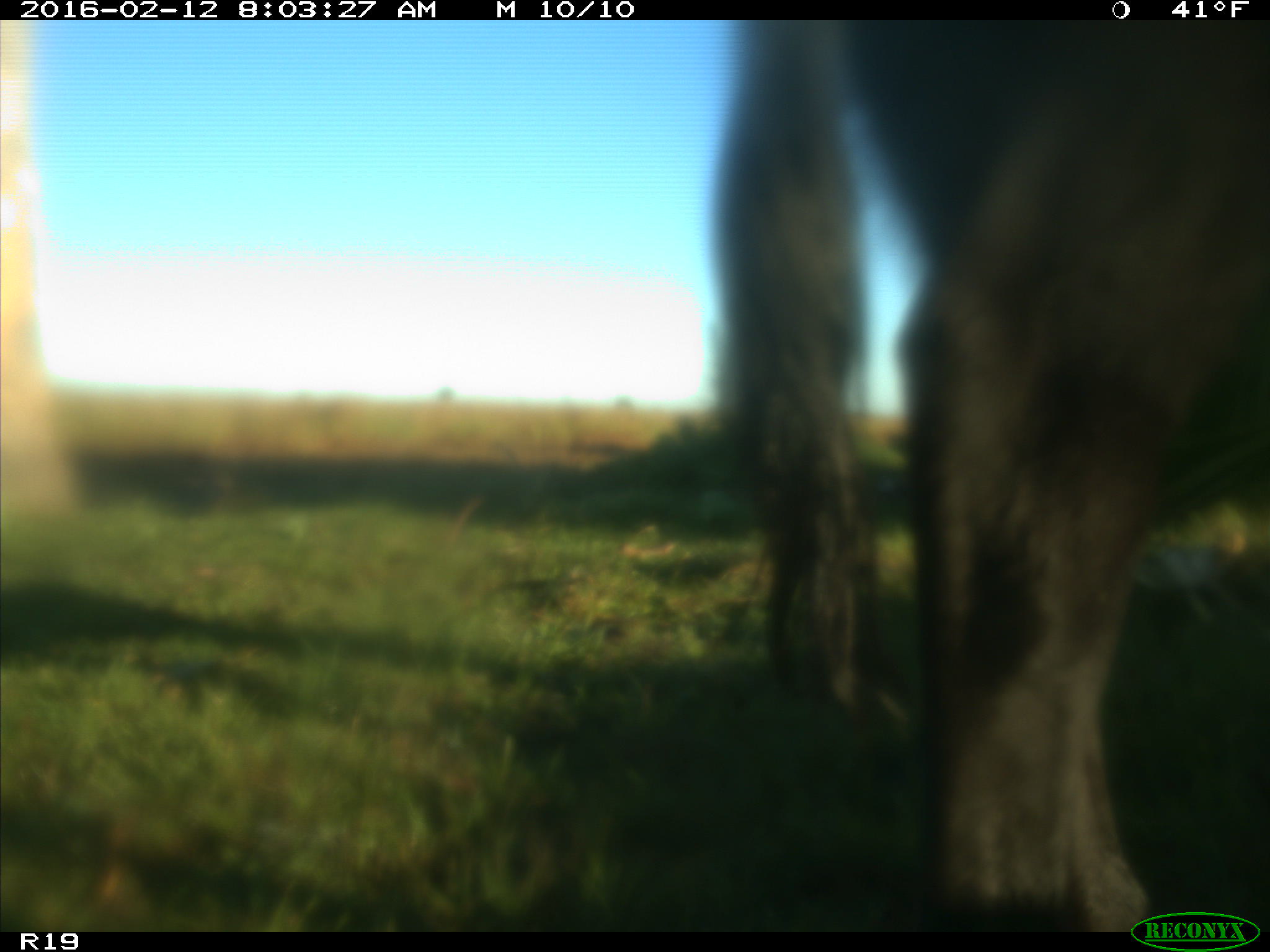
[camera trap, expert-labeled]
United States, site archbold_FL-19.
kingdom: Animalia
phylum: Chordata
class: Mammalia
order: Artiodactyla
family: Bovidae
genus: Bos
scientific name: Bos taurus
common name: domestic cow